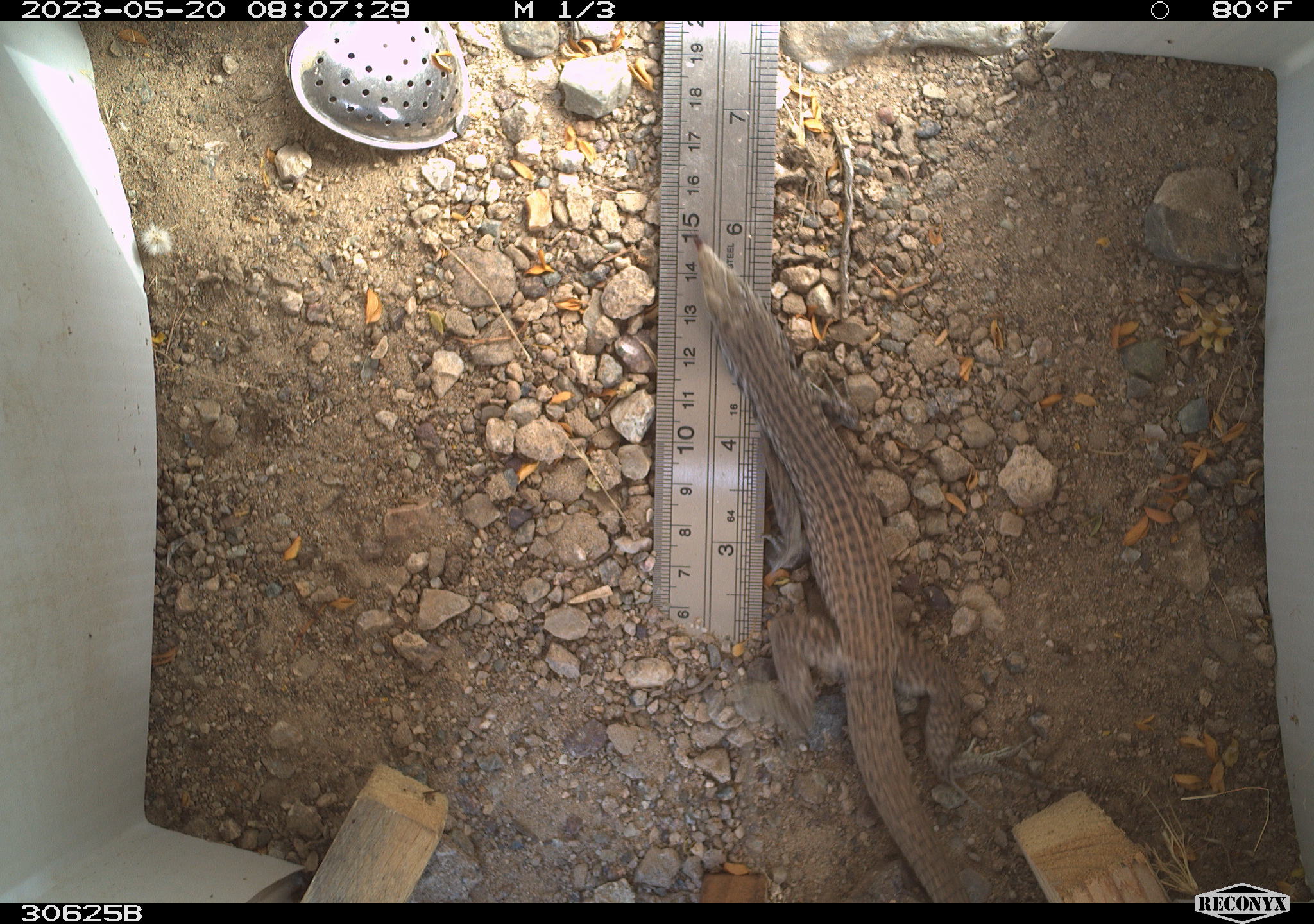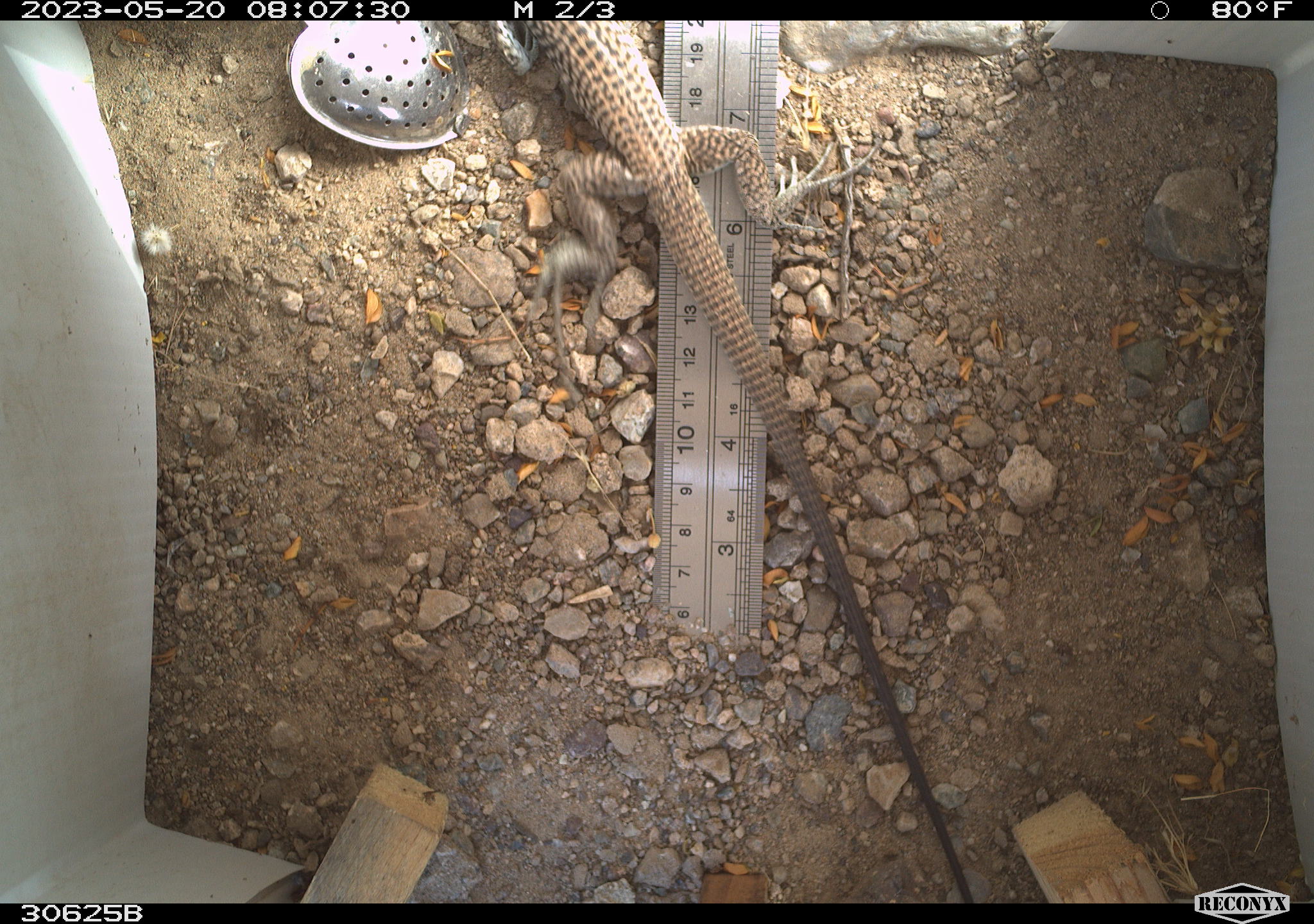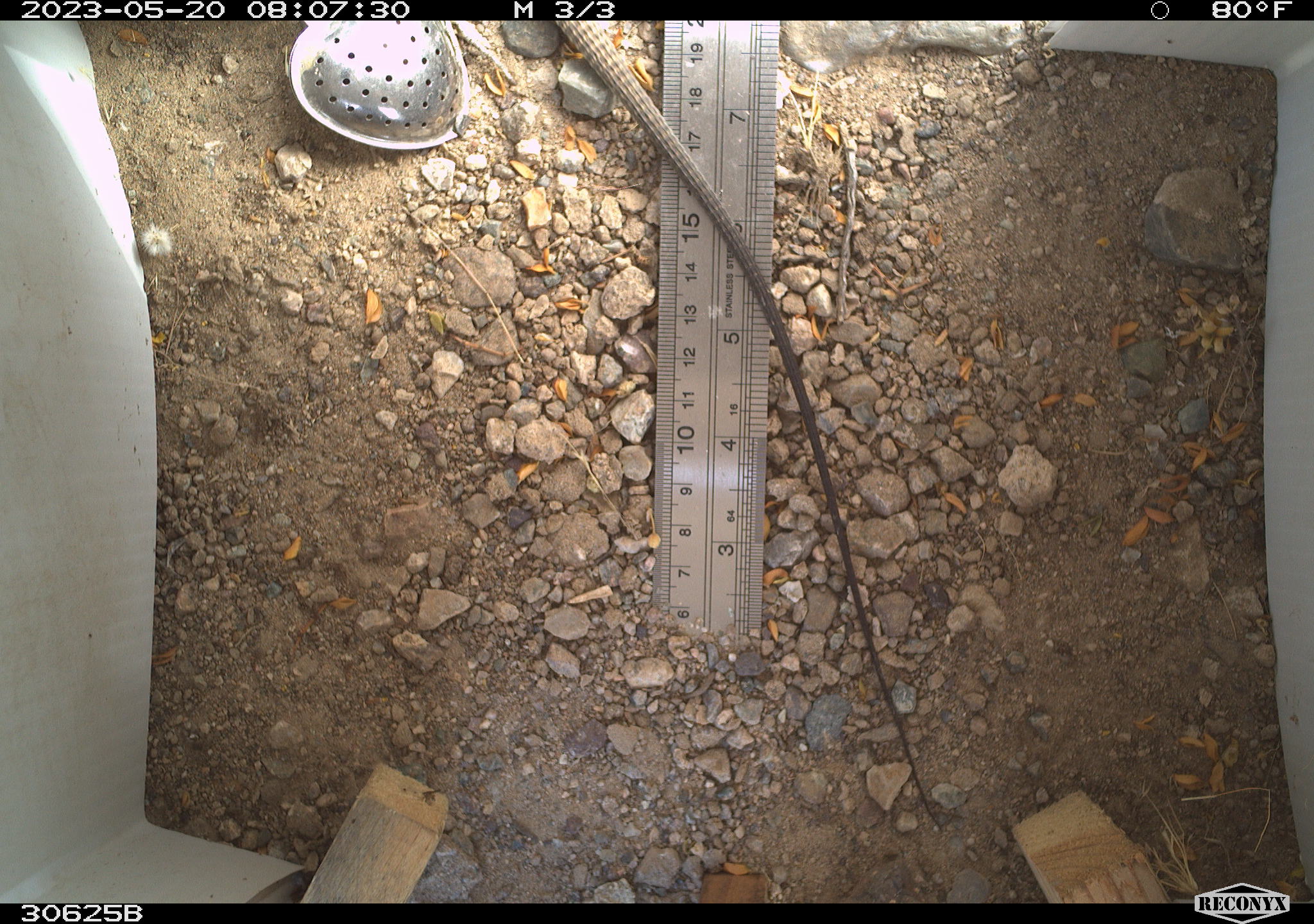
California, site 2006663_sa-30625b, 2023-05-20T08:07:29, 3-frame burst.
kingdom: Animalia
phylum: Chordata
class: Reptilia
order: Squamata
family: Teiidae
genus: Aspidoscelis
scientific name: Aspidoscelis tigris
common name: western whiptail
Western whiptail (Aspidoscelis tigris).